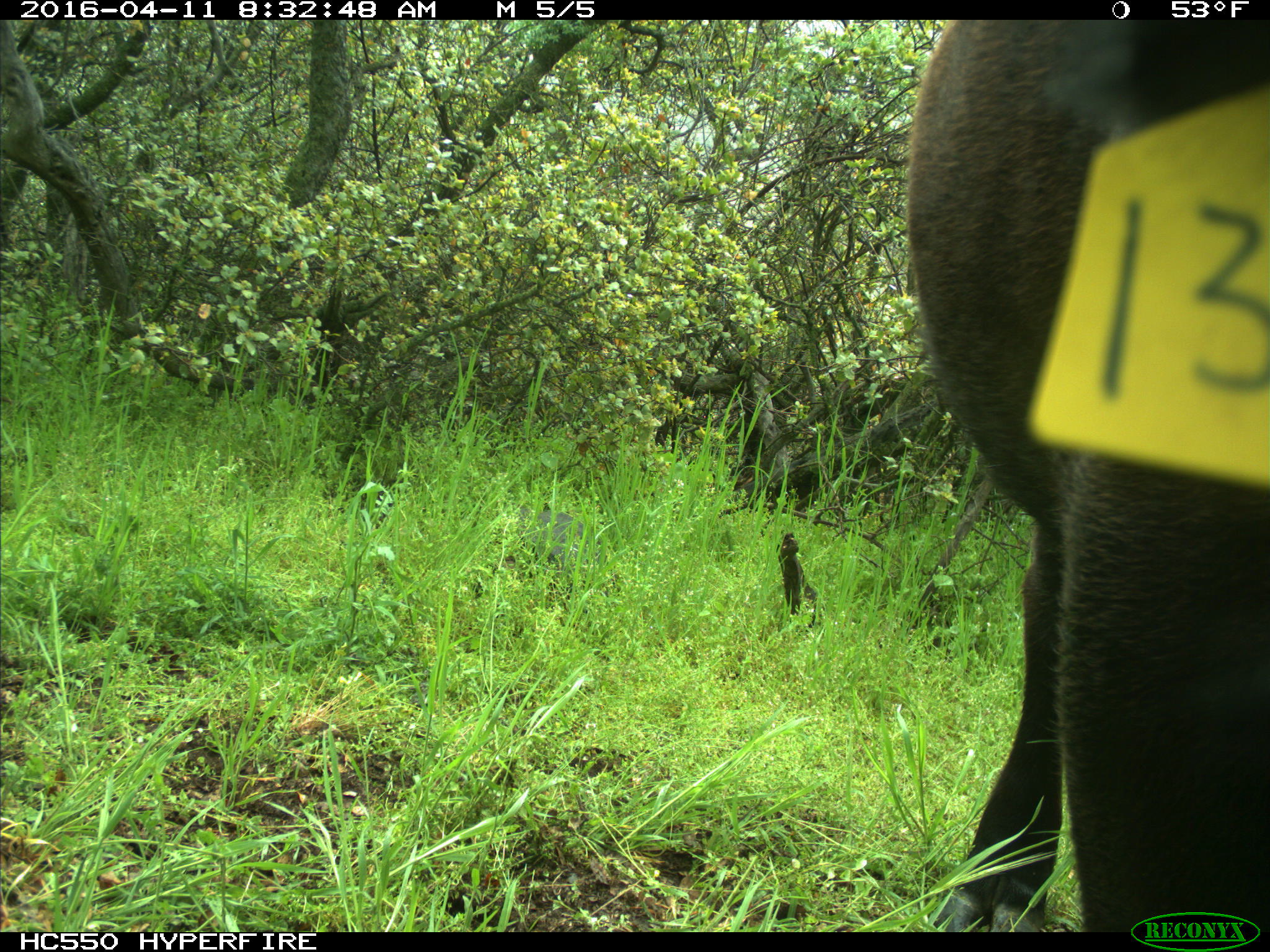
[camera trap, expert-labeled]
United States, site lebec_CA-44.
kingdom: Animalia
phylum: Chordata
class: Mammalia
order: Artiodactyla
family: Bovidae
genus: Bos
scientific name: Bos taurus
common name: domestic cow